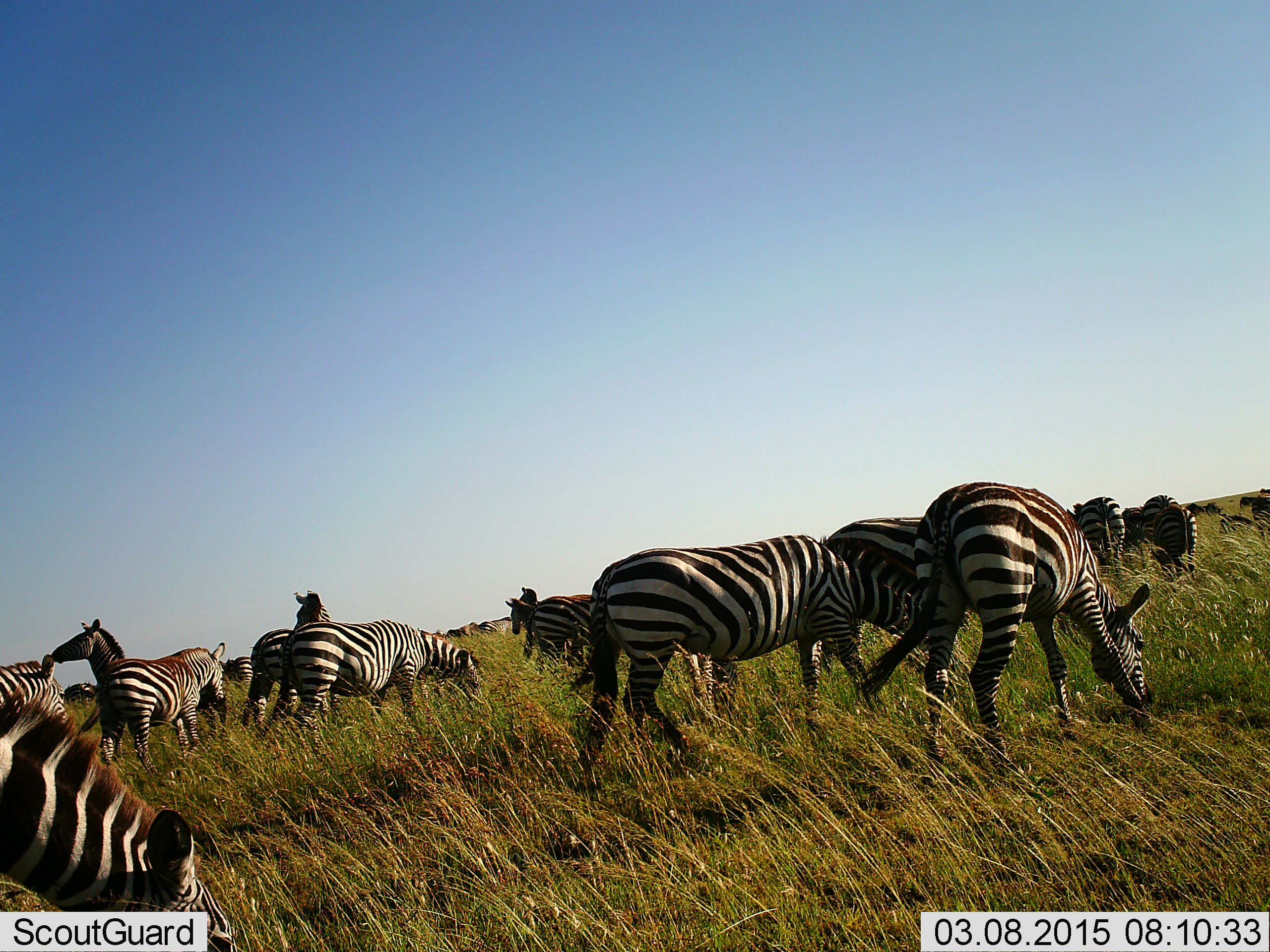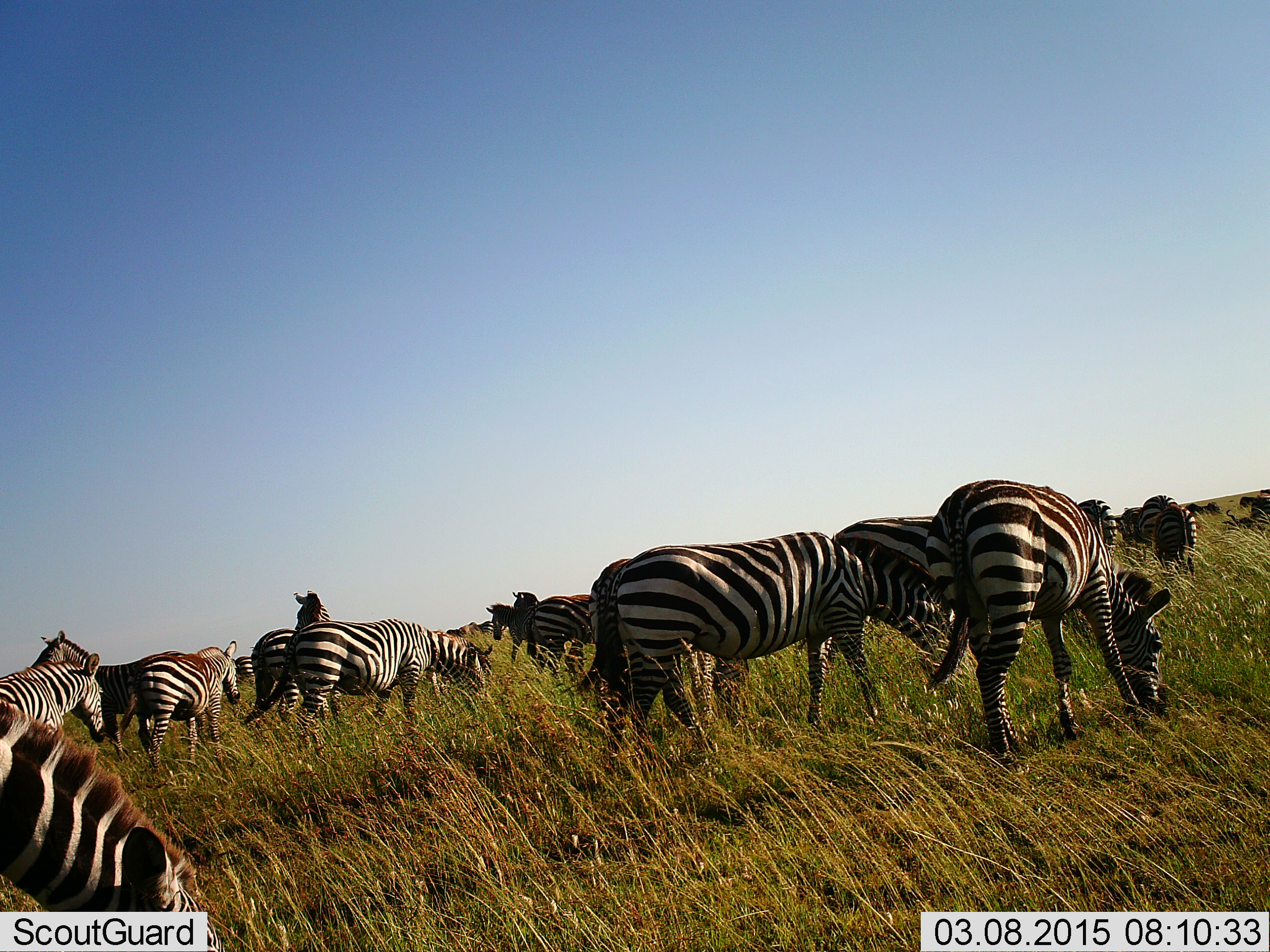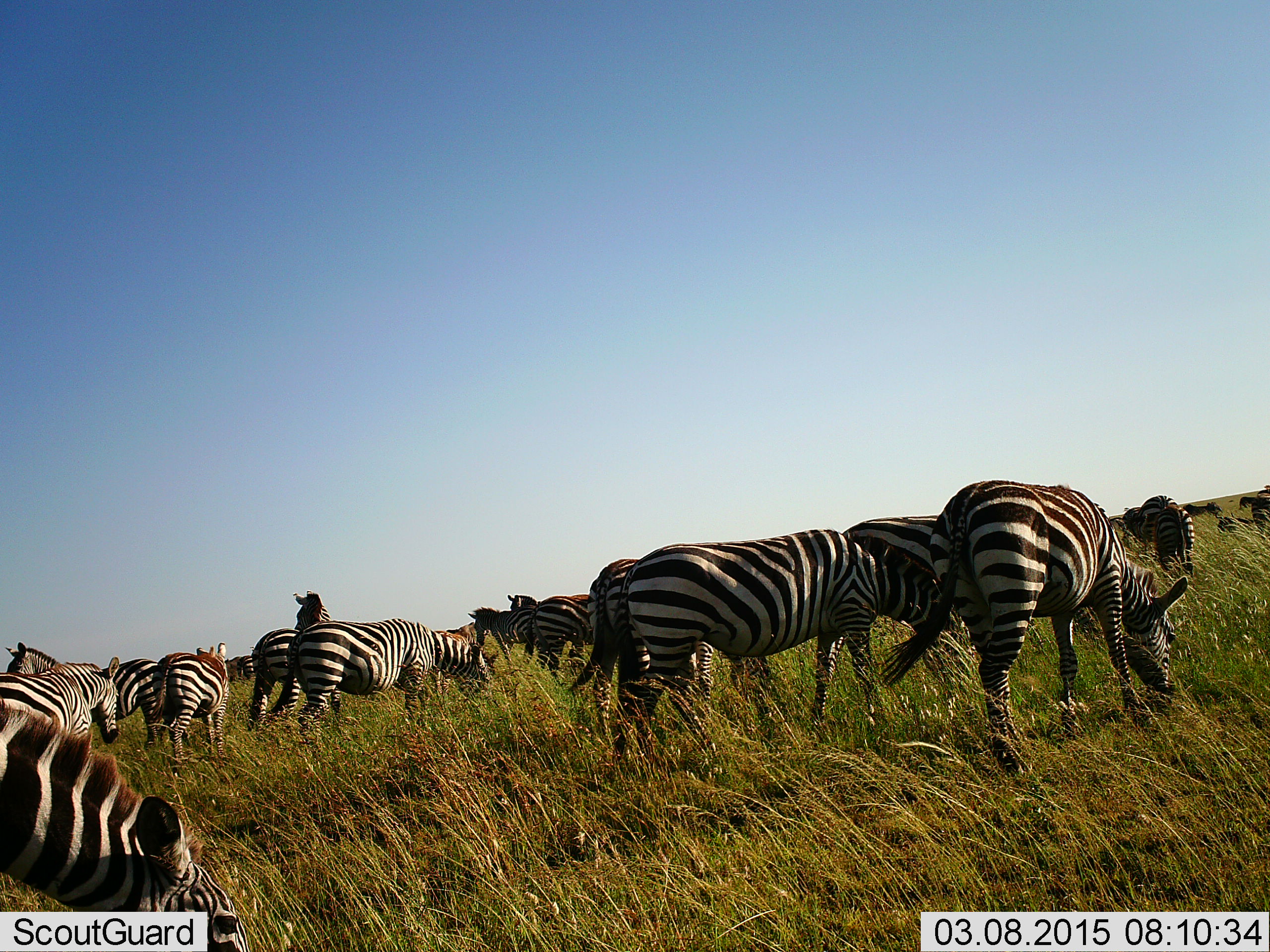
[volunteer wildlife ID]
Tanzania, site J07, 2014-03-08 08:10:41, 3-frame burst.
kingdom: Animalia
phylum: Chordata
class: Mammalia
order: Perissodactyla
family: Equidae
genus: Equus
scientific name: Equus quagga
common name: plains zebra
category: zebra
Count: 11-50.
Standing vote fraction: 70%.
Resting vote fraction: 20%.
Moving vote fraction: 50%.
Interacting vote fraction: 40%.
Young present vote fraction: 0%.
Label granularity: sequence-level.